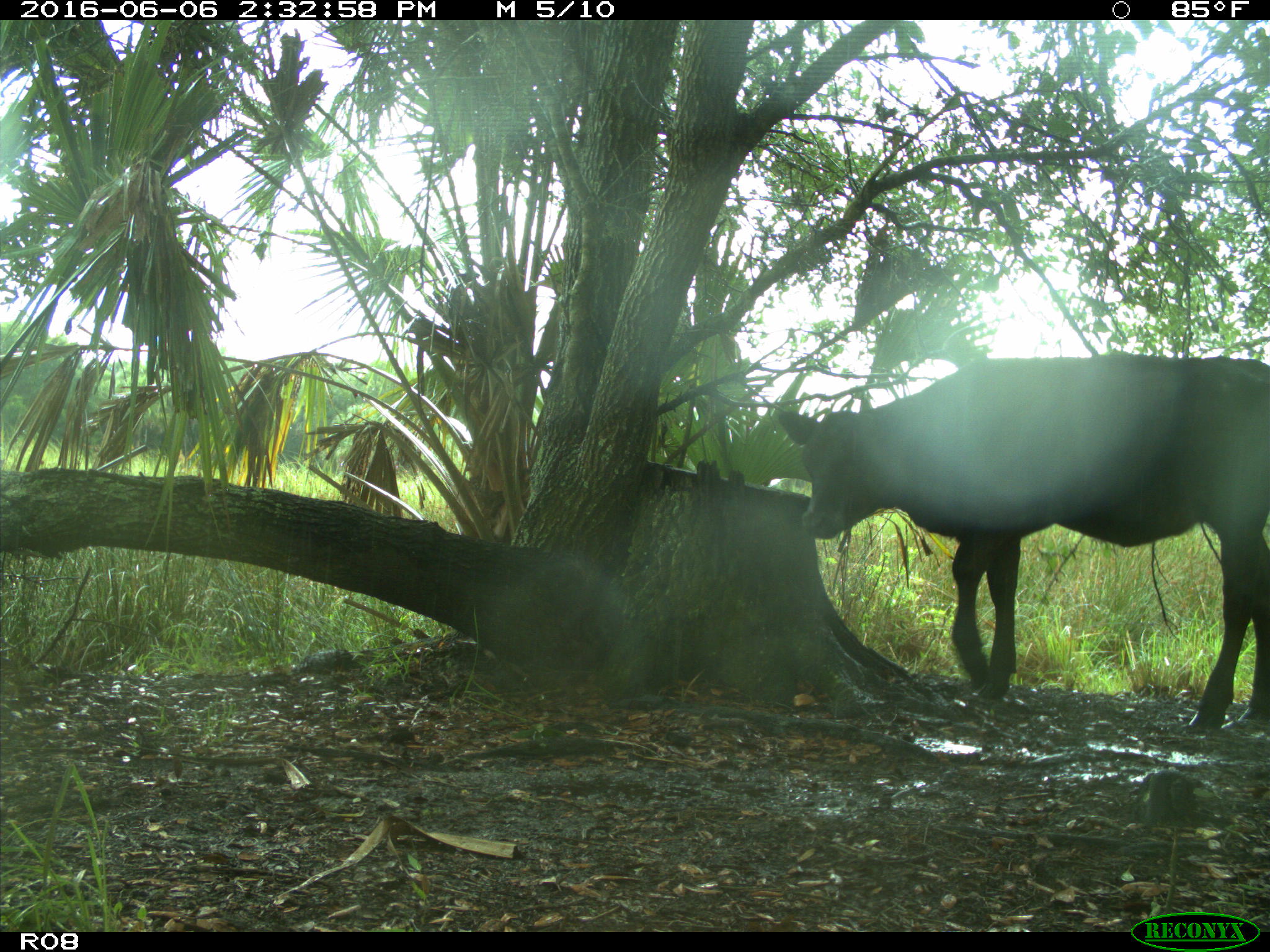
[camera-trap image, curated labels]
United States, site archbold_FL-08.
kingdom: Animalia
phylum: Chordata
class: Mammalia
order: Artiodactyla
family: Bovidae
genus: Bos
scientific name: Bos taurus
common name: domestic cow